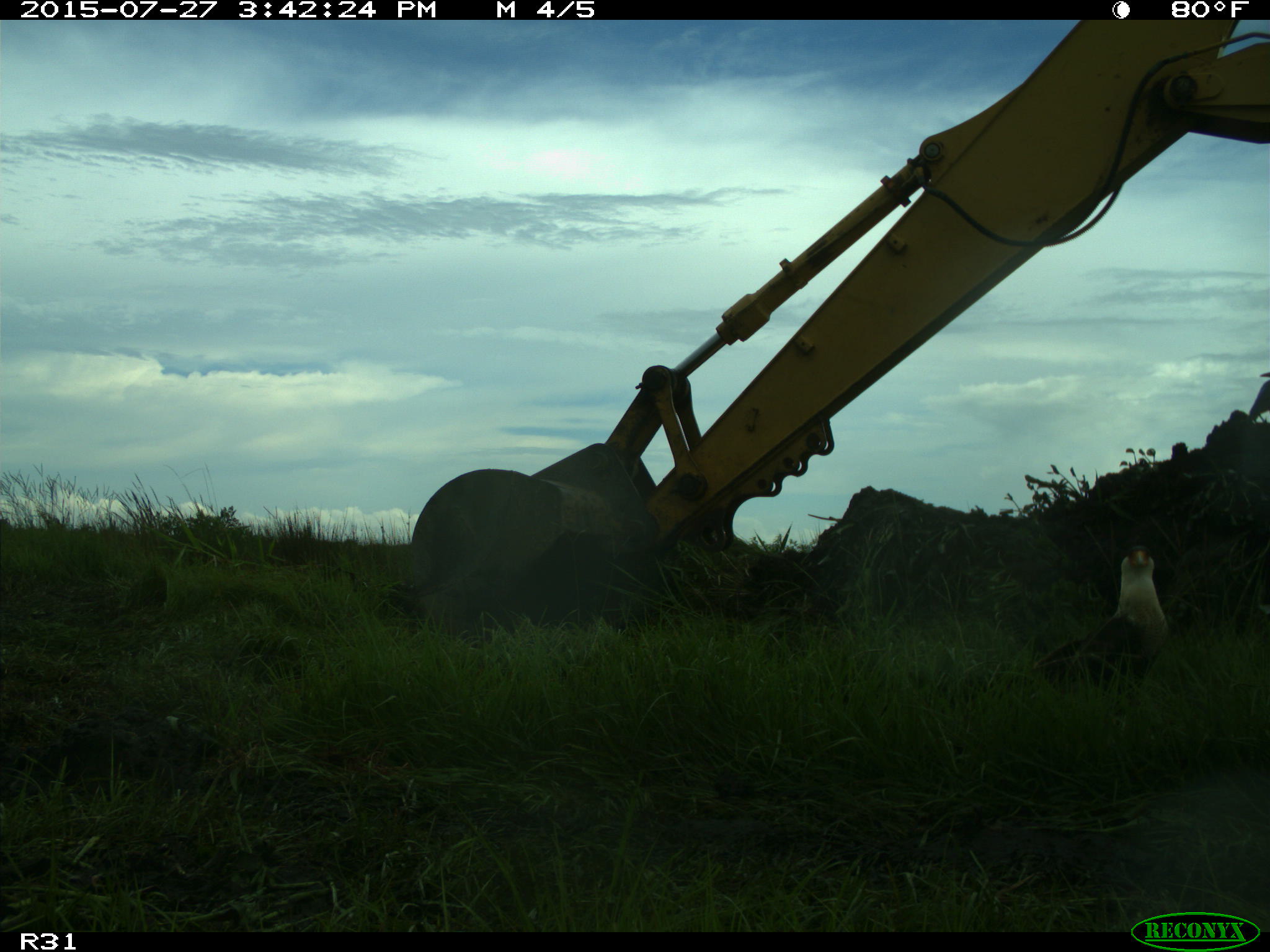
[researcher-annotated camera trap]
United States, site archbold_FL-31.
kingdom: Animalia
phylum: Chordata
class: Aves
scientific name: Aves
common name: birds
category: unidentified bird